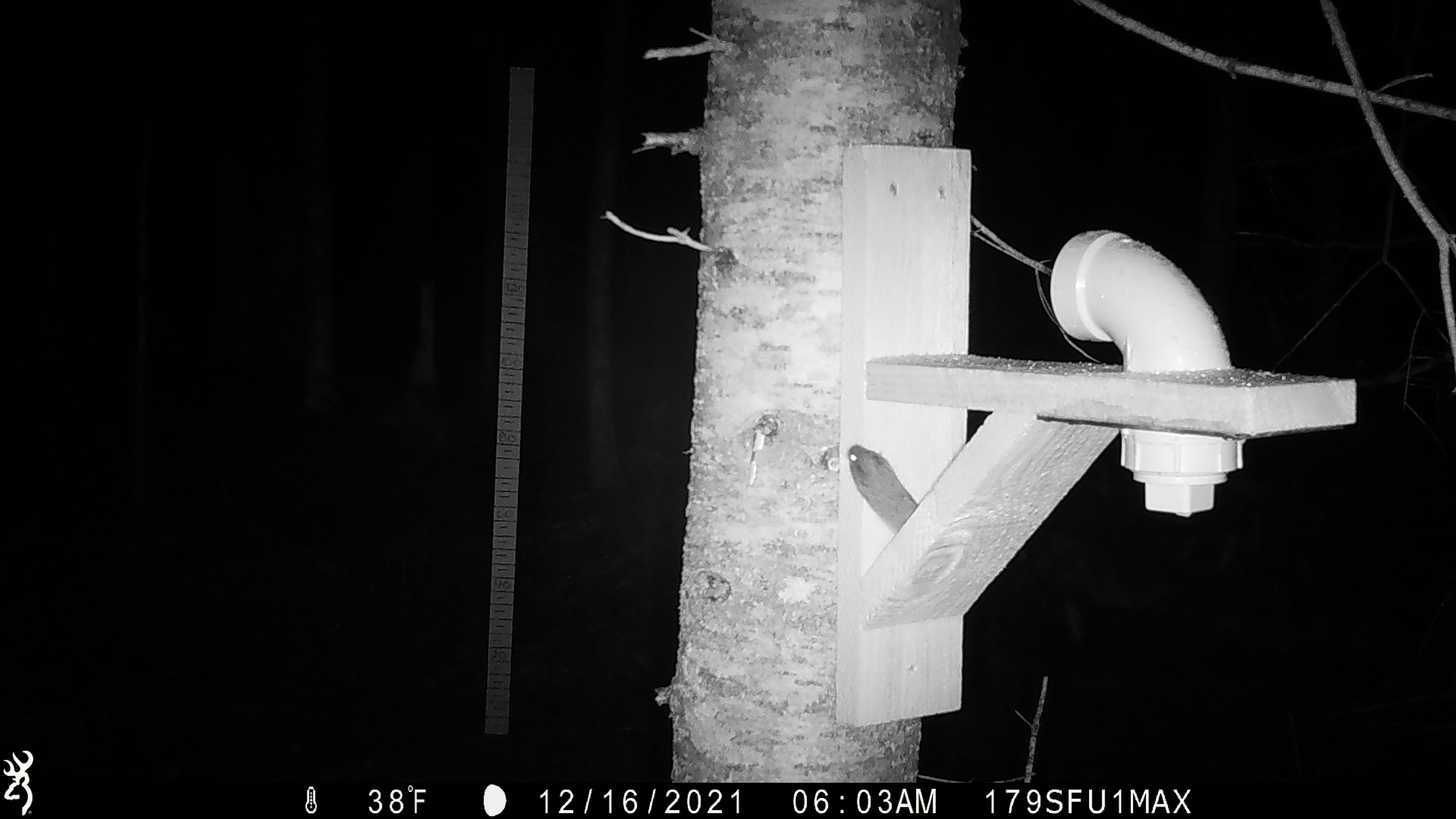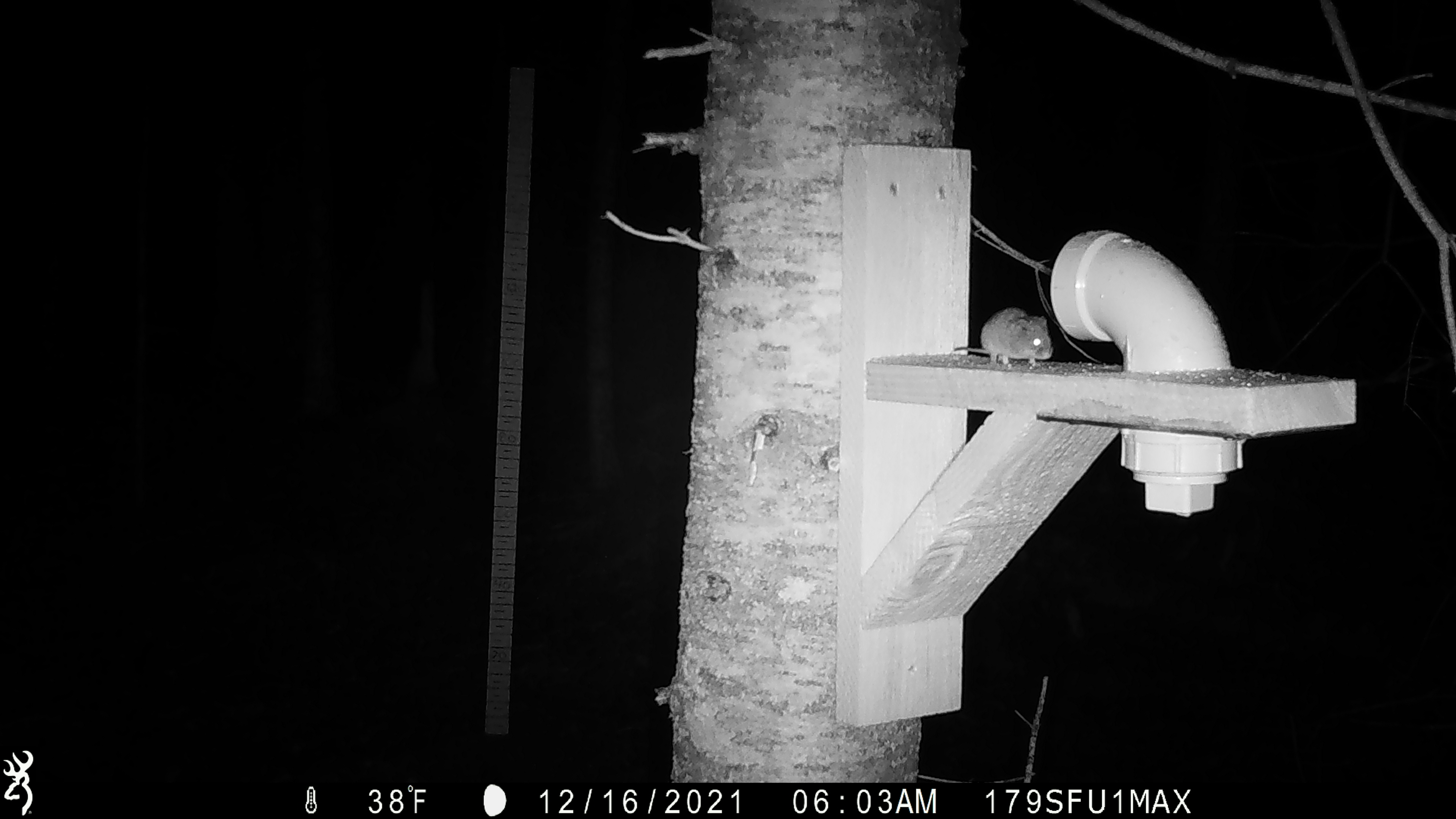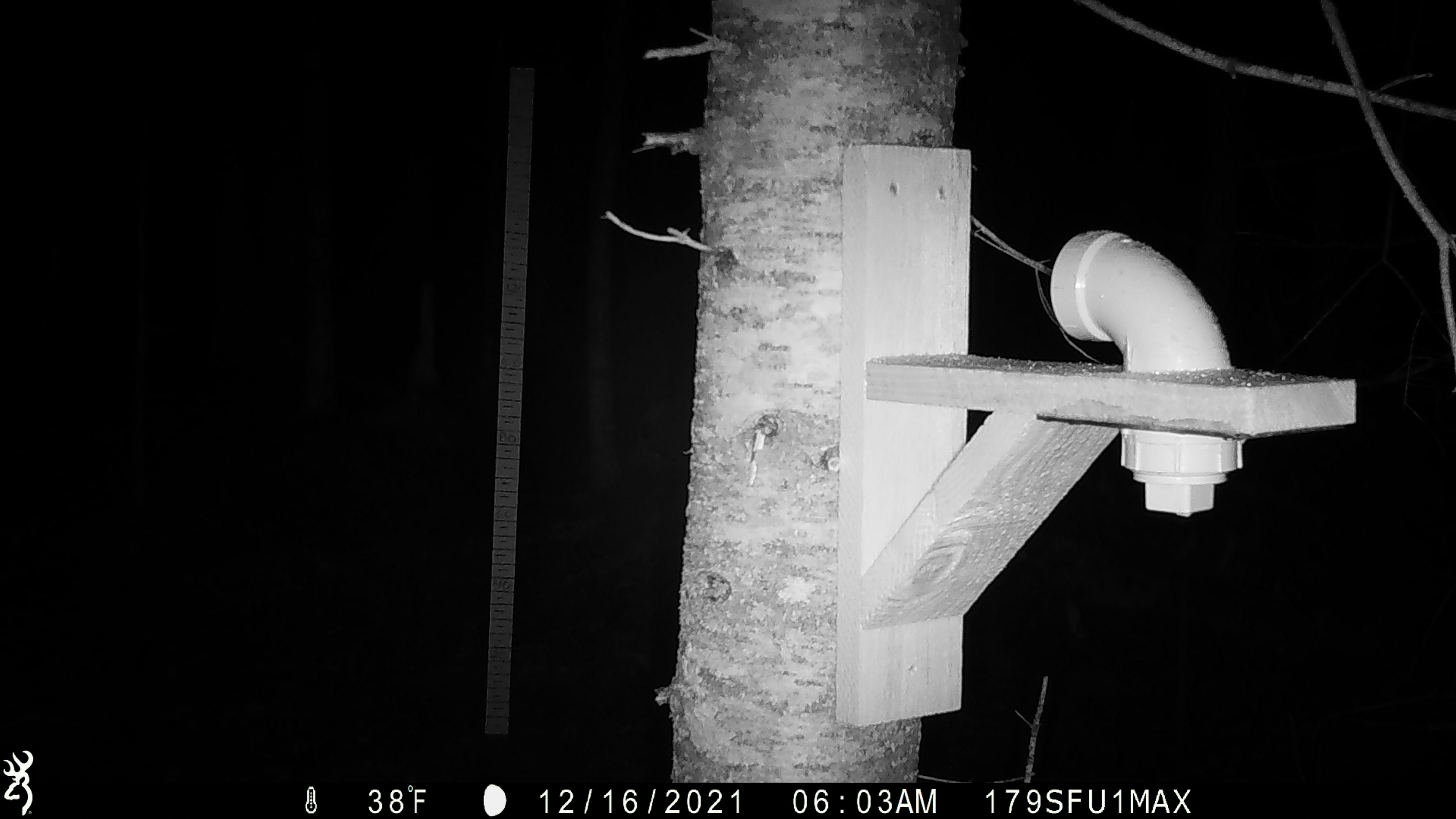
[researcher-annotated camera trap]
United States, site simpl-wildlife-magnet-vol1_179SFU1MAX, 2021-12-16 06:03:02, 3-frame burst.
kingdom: Animalia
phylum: Chordata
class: Mammalia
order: Rodentia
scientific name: Rodentia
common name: mouse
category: mouse sp.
Mouse sp. (mouse) (Rodentia).